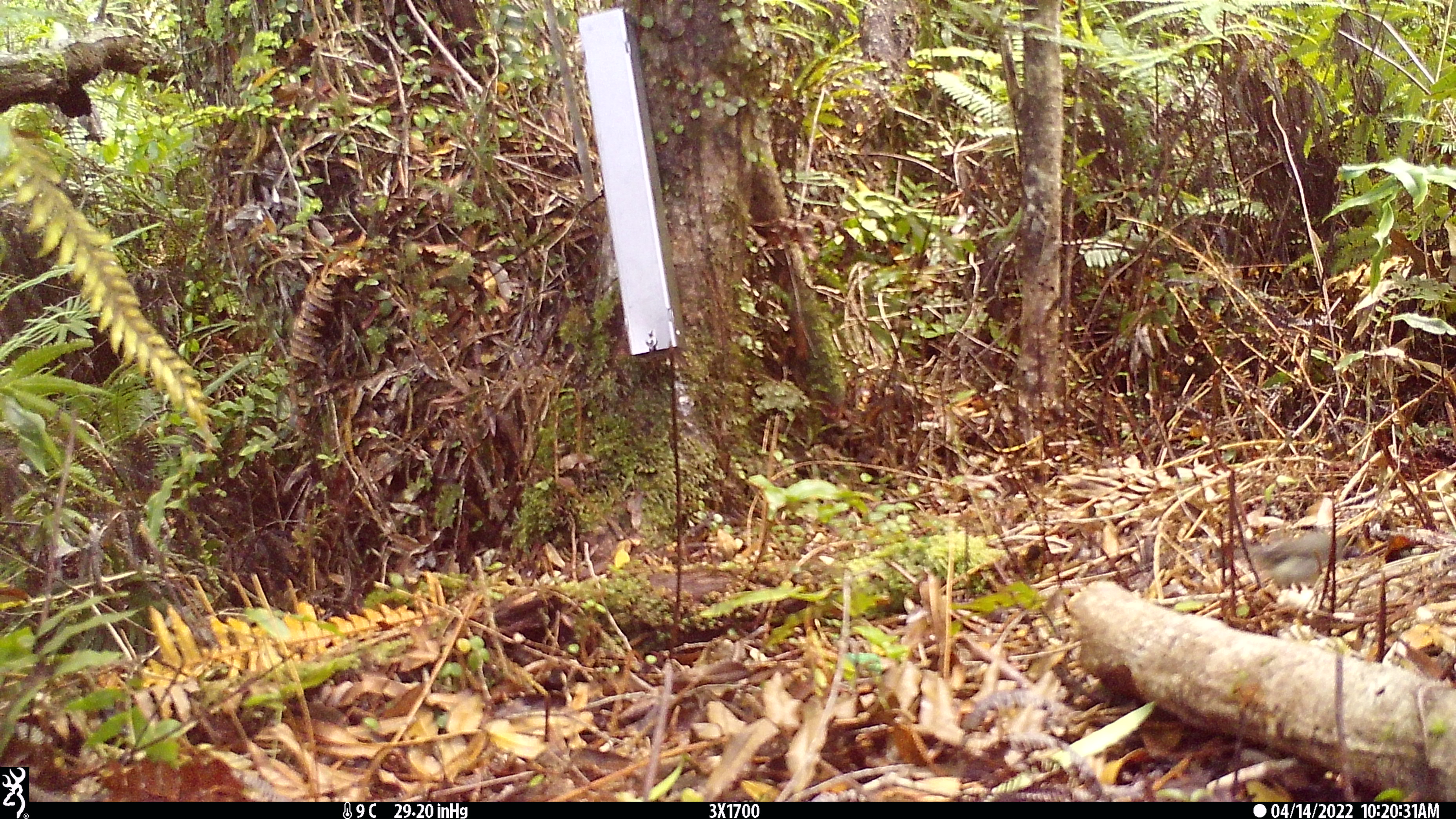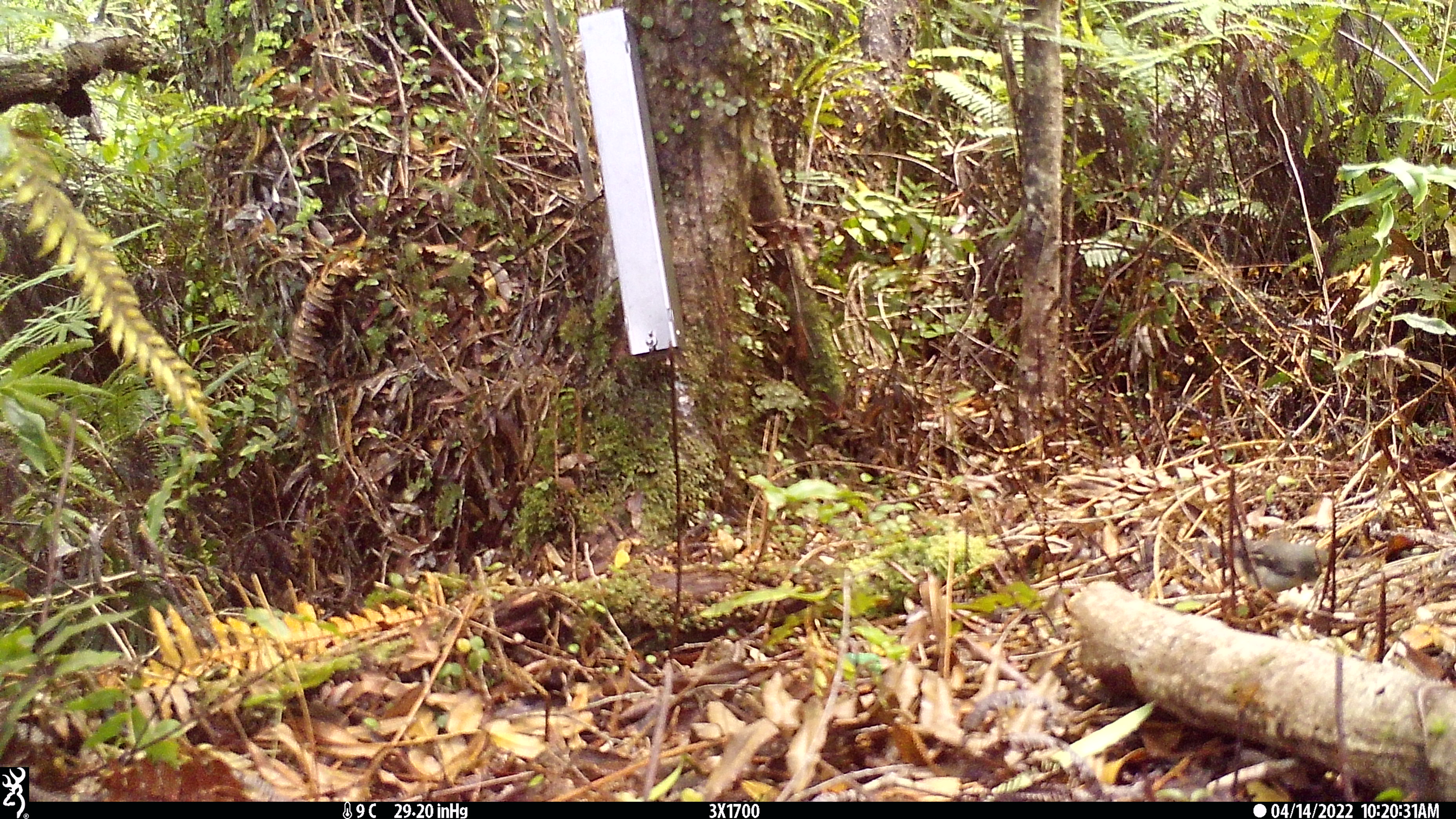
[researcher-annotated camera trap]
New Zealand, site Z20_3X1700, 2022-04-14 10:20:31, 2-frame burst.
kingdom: Animalia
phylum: Chordata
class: Aves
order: Passeriformes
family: Petroicidae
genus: Petroica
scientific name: Petroica macrocephala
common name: tomtit